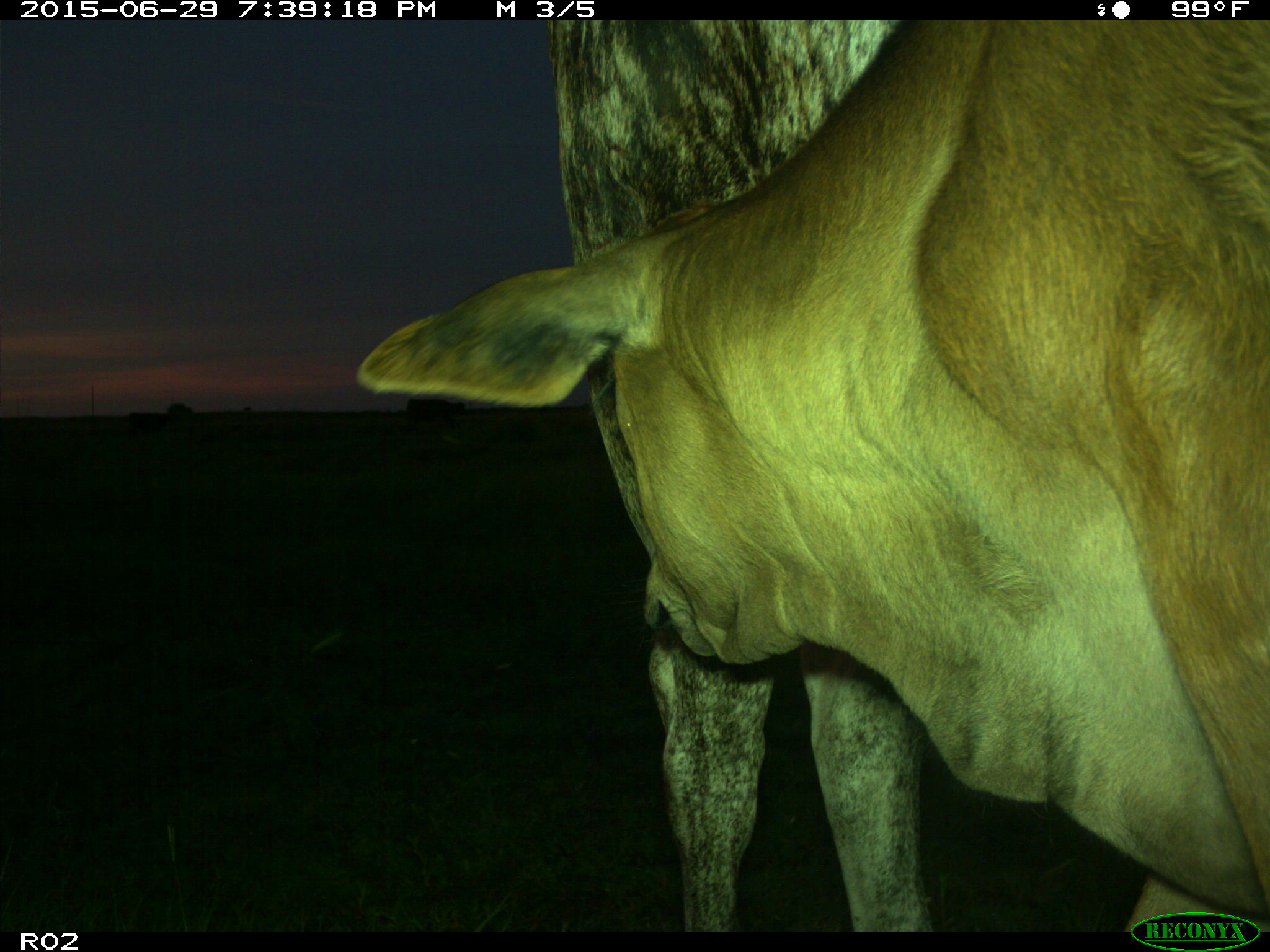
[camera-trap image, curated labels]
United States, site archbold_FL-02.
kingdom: Animalia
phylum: Chordata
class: Mammalia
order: Artiodactyla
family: Bovidae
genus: Bos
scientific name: Bos taurus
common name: domestic cow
Bos taurus (domestic cow).